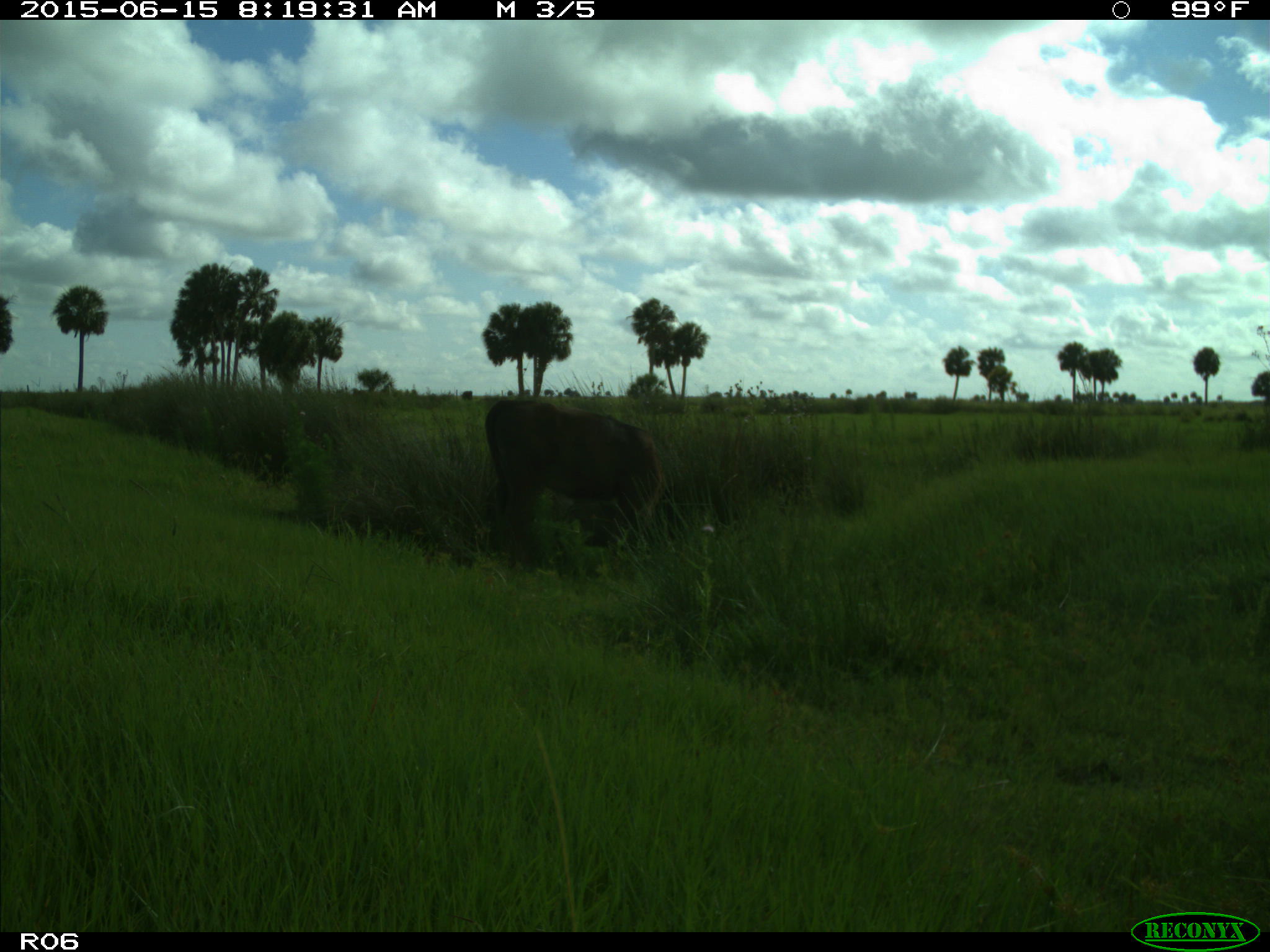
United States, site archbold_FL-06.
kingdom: Animalia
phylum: Chordata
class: Mammalia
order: Artiodactyla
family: Bovidae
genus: Bos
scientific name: Bos taurus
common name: domestic cow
Bos taurus (domestic cow).